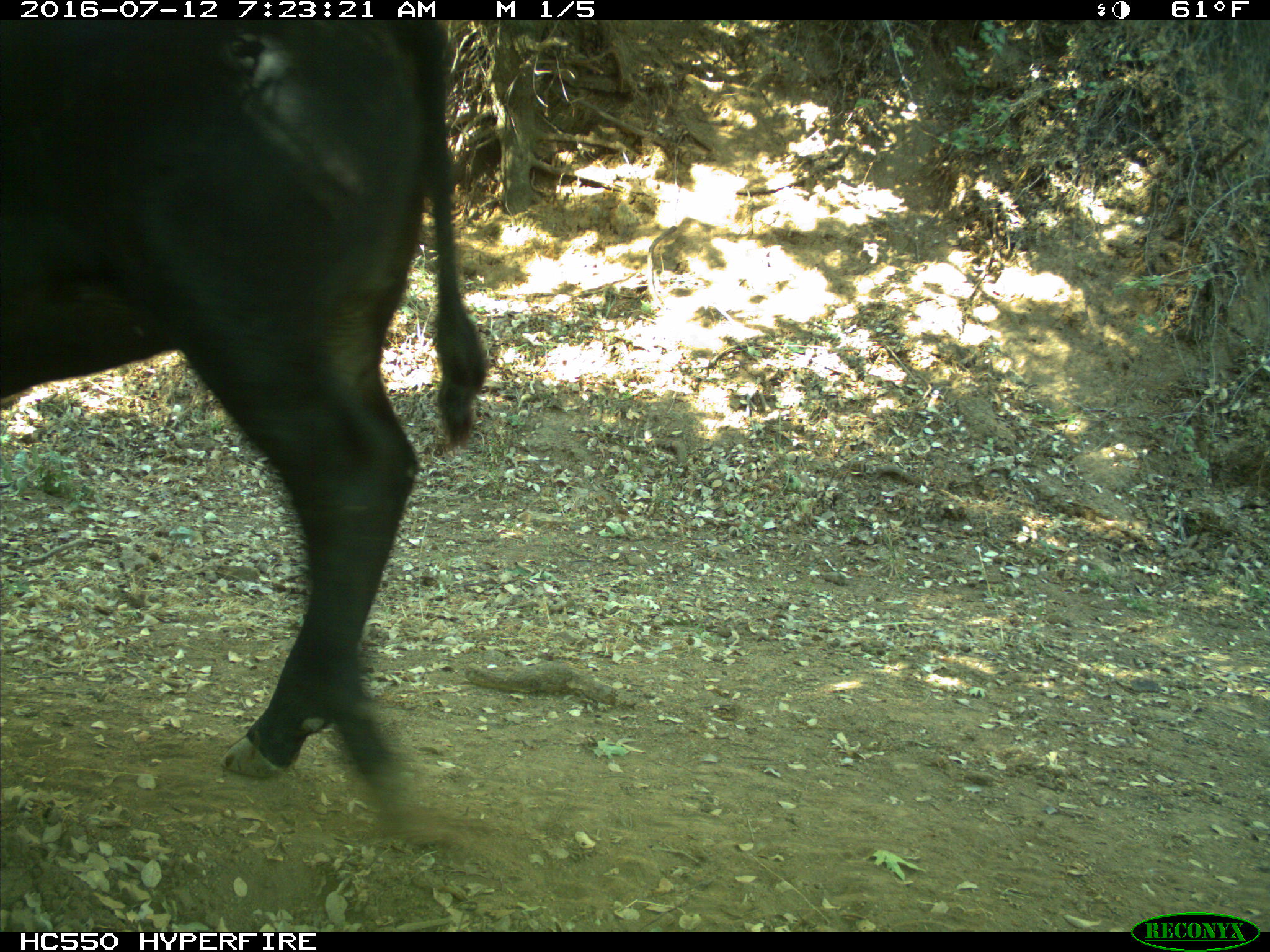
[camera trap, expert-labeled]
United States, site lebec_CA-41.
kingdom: Animalia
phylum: Chordata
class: Mammalia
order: Artiodactyla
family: Bovidae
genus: Bos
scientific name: Bos taurus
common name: domestic cow